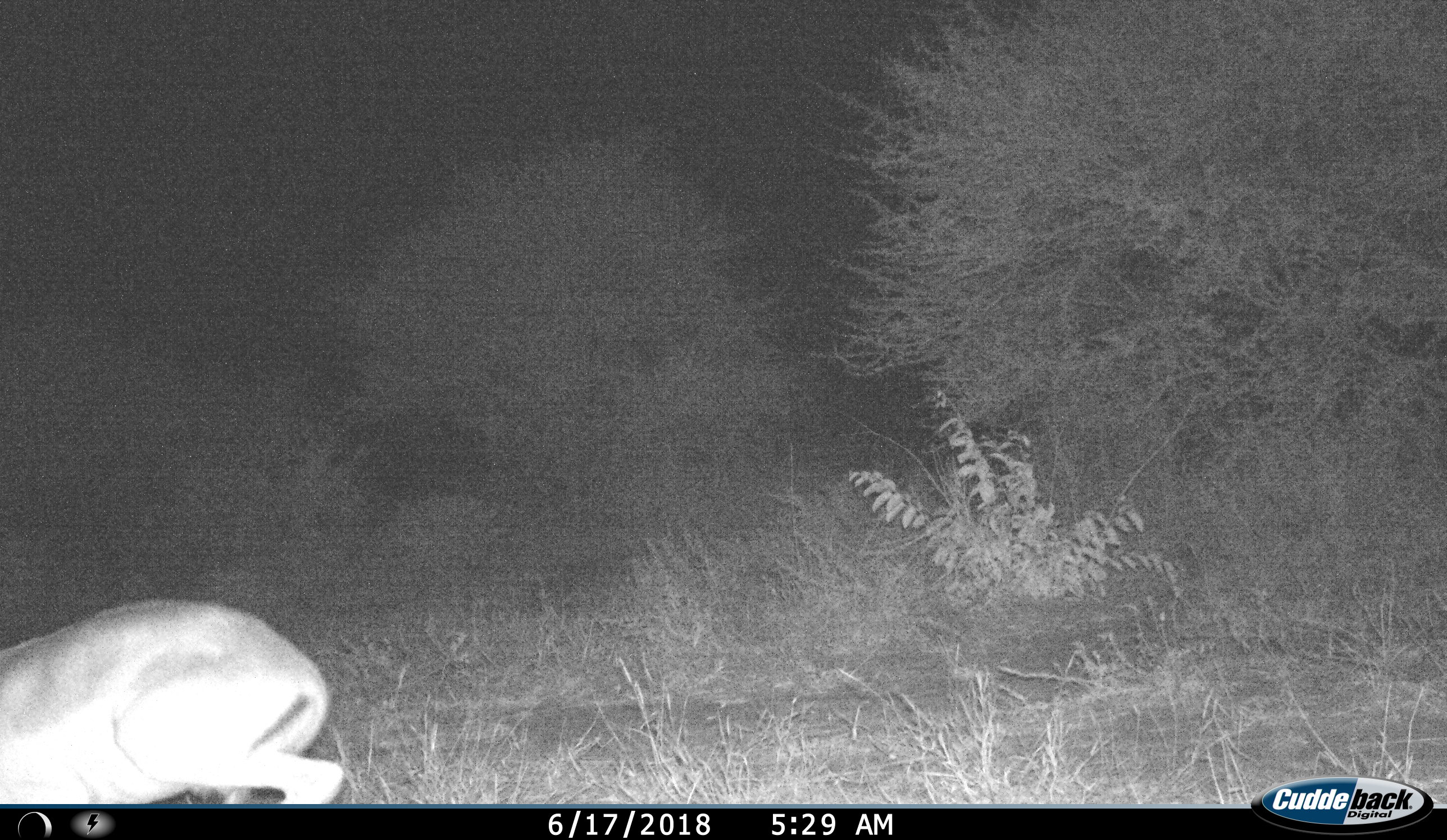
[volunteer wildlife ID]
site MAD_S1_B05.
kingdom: Animalia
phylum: Chordata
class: Mammalia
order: Artiodactyla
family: Bovidae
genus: Aepyceros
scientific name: Aepyceros melampus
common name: impala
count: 1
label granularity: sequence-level